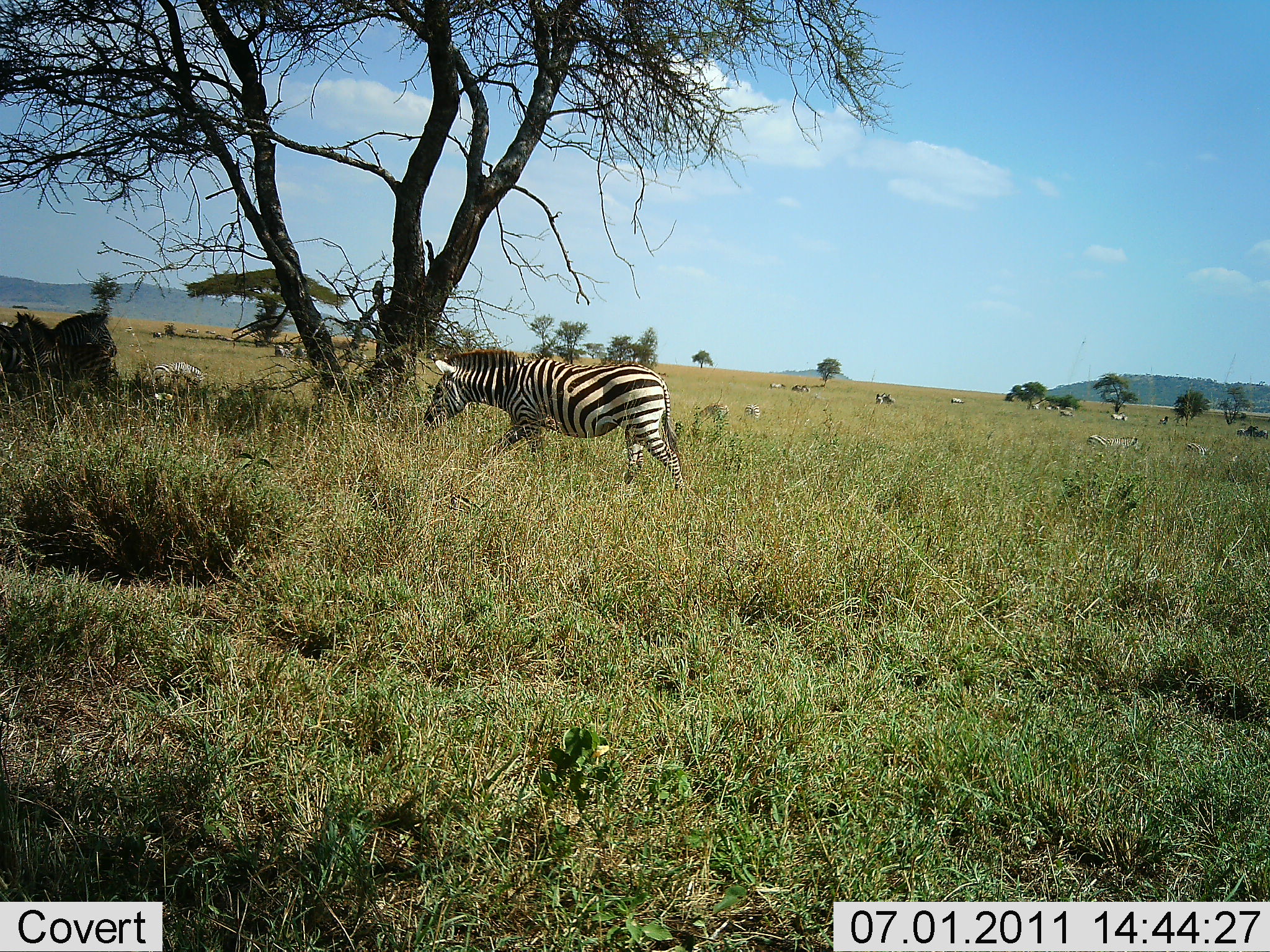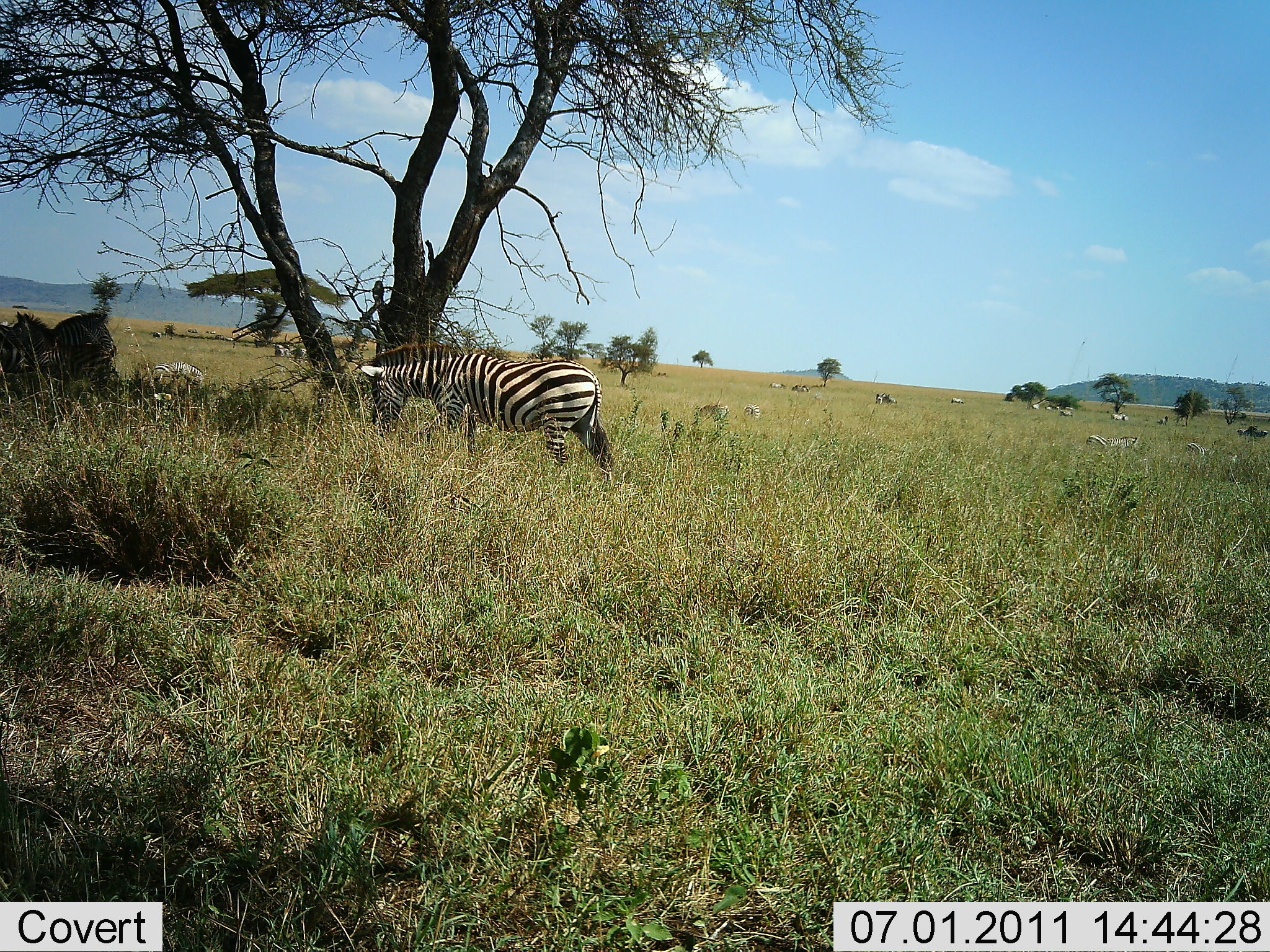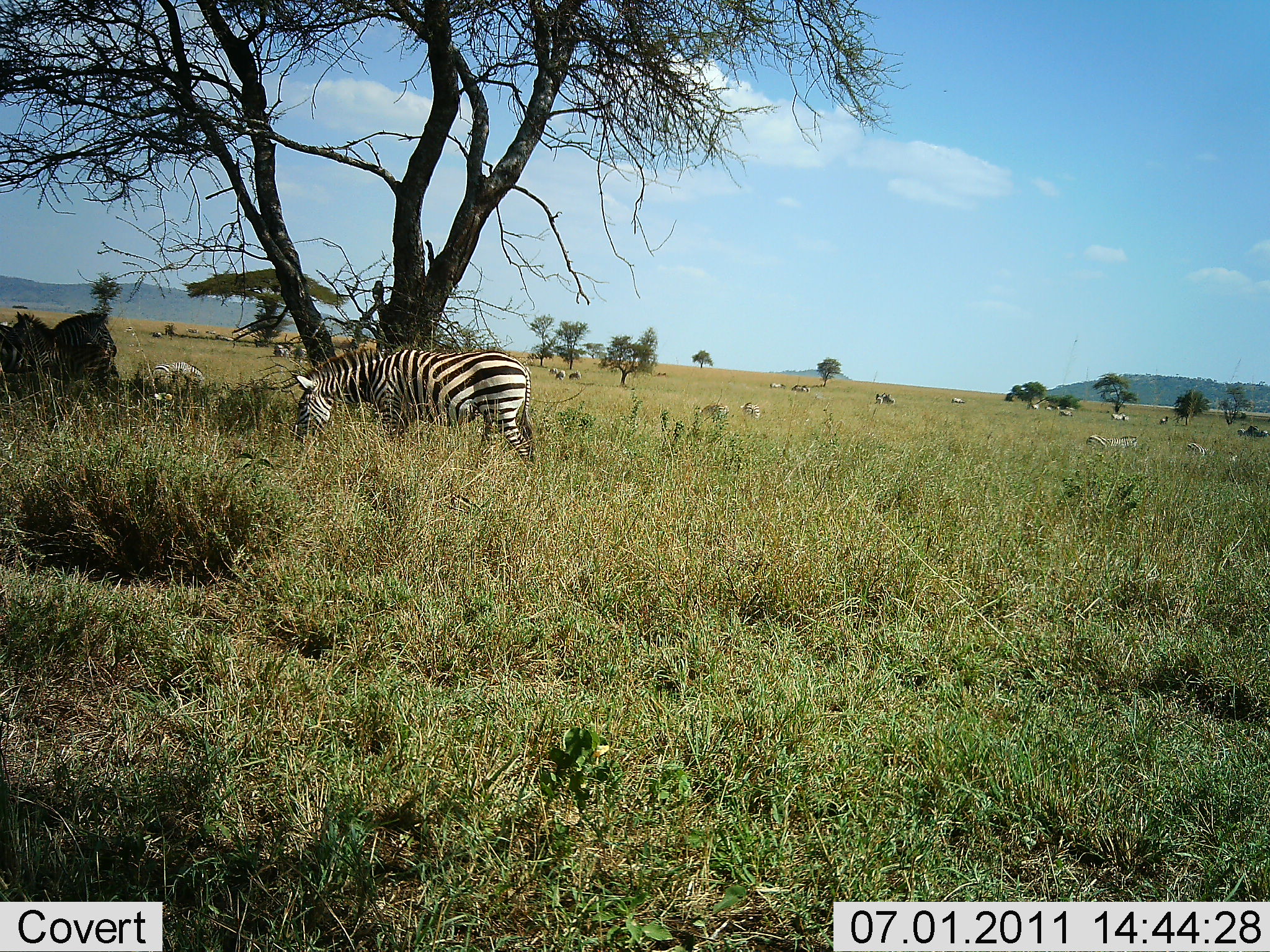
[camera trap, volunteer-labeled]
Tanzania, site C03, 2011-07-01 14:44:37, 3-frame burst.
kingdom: Animalia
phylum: Chordata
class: Mammalia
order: Perissodactyla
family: Equidae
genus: Equus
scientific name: Equus quagga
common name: plains zebra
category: zebra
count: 4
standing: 60%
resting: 60%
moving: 60%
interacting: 0%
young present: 0%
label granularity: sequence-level